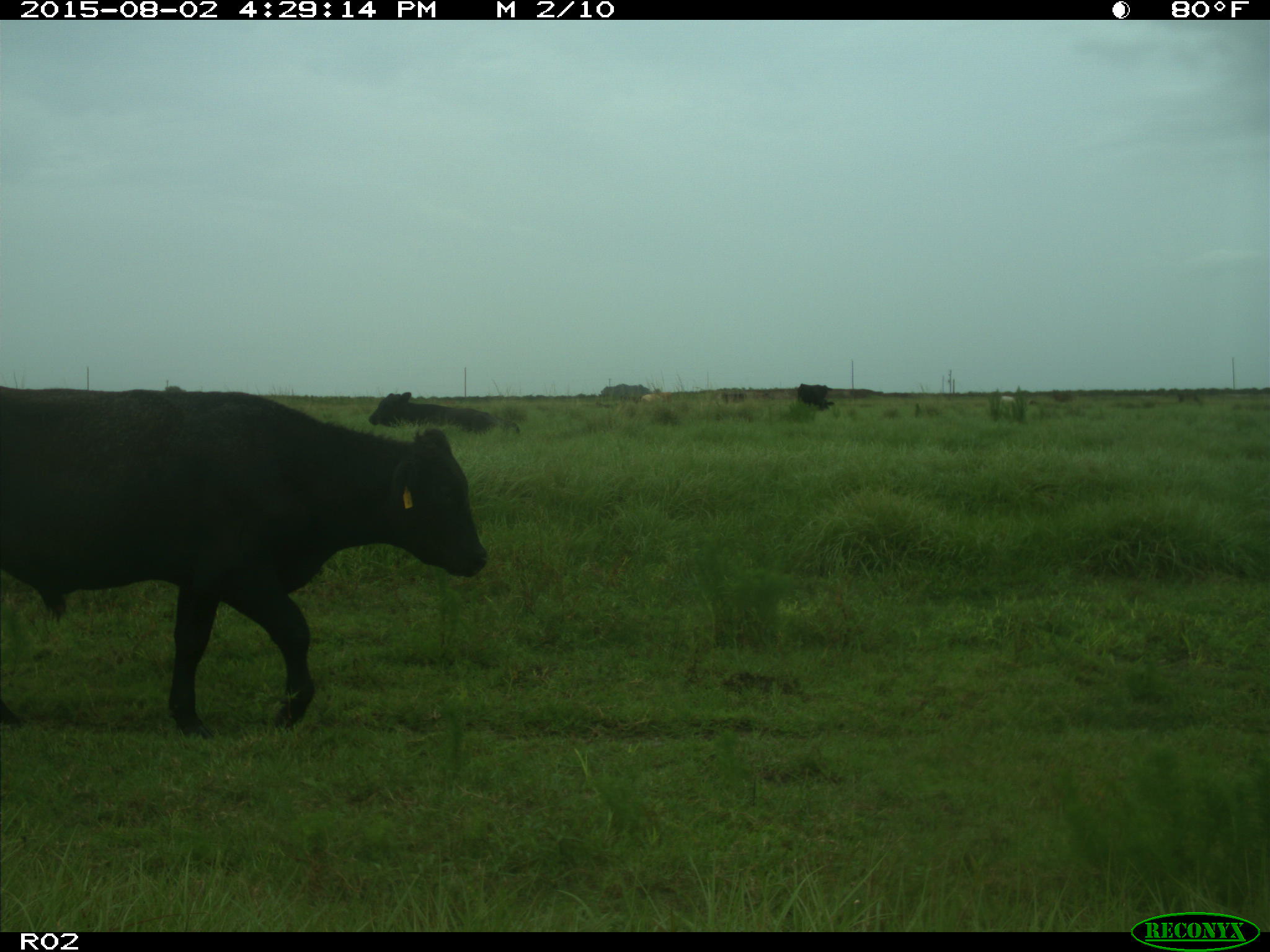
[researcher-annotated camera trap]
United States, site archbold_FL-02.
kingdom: Animalia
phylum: Chordata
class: Mammalia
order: Artiodactyla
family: Bovidae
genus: Bos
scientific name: Bos taurus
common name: domestic cow